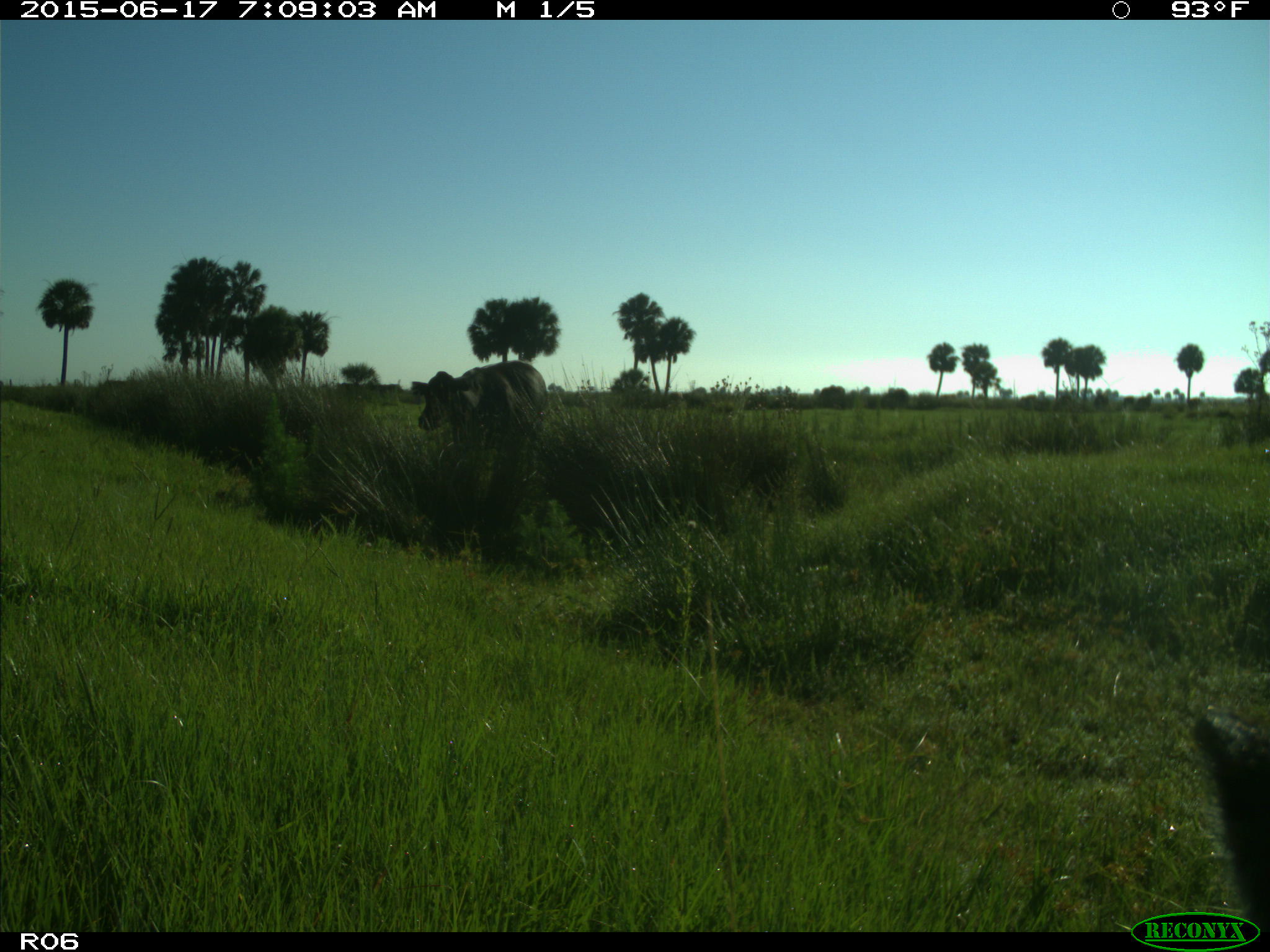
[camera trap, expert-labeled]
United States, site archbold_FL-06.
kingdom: Animalia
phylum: Chordata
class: Mammalia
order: Artiodactyla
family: Bovidae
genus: Bos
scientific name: Bos taurus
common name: domestic cow